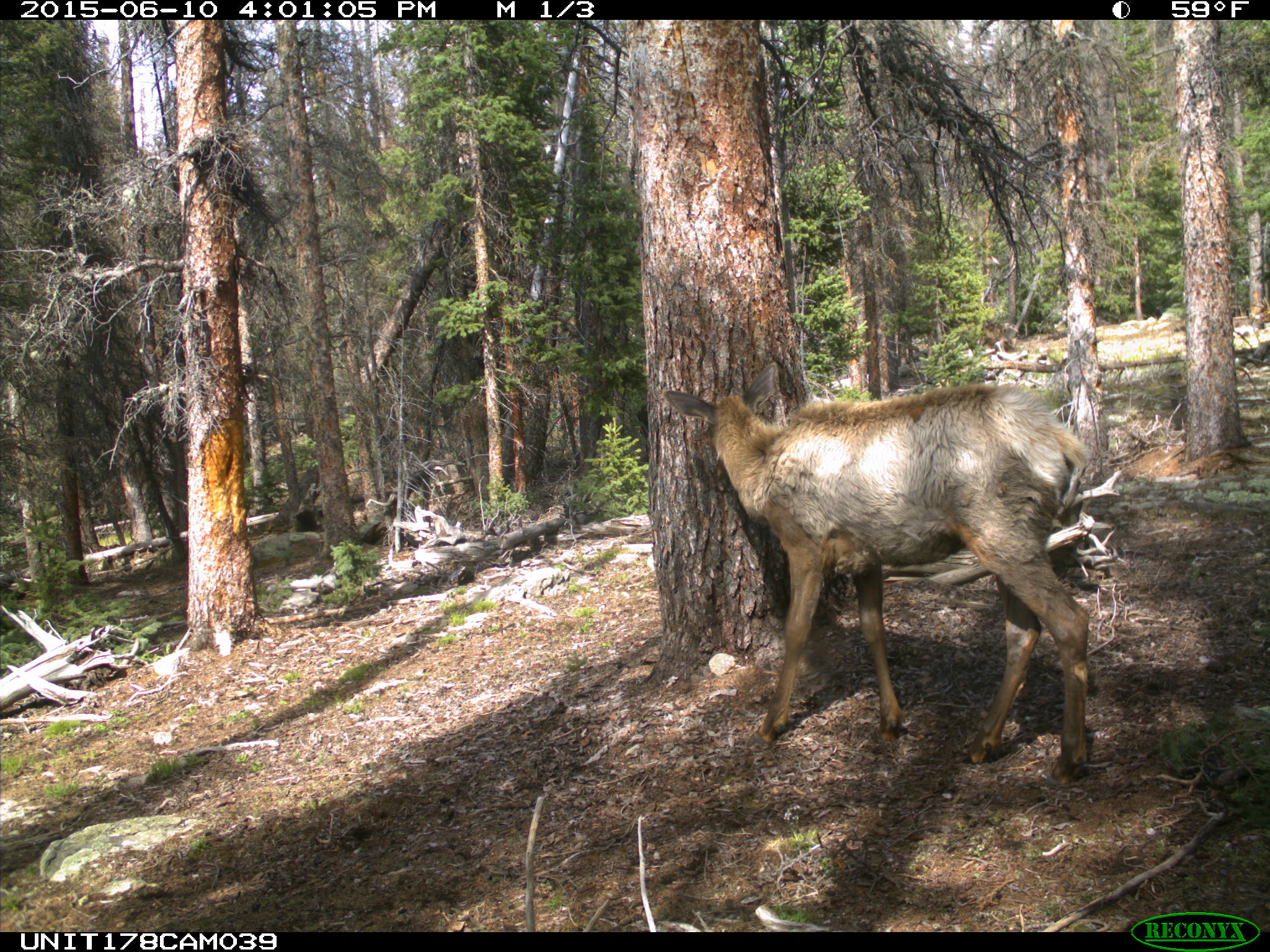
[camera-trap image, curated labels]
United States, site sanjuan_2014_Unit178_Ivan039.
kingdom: Animalia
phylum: Chordata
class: Mammalia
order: Artiodactyla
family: Cervidae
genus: Cervus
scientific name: Cervus elaphus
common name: red deer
Cervus elaphus (red deer).